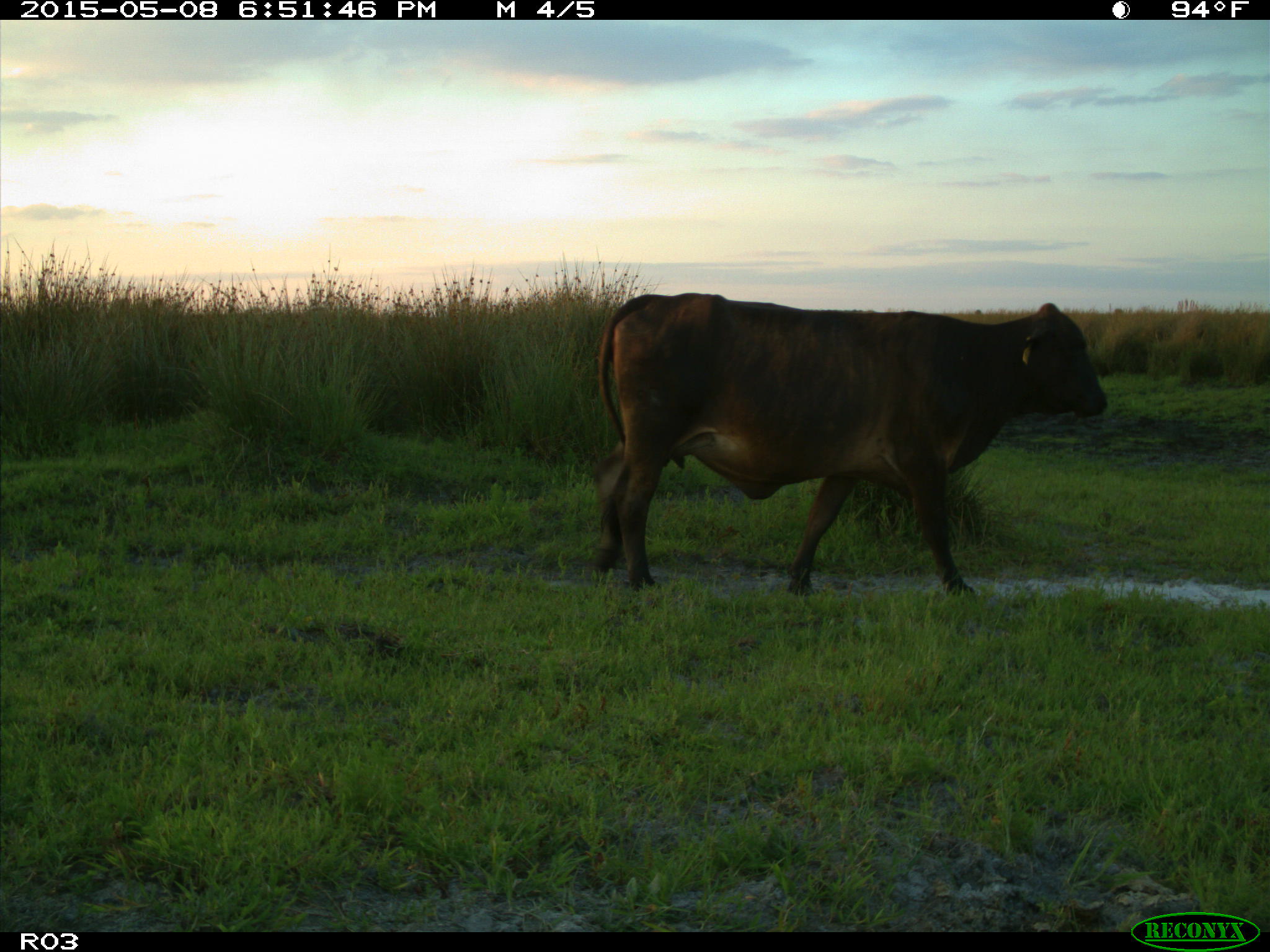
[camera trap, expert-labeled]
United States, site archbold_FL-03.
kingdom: Animalia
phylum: Chordata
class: Mammalia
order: Artiodactyla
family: Bovidae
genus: Bos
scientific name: Bos taurus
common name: domestic cow